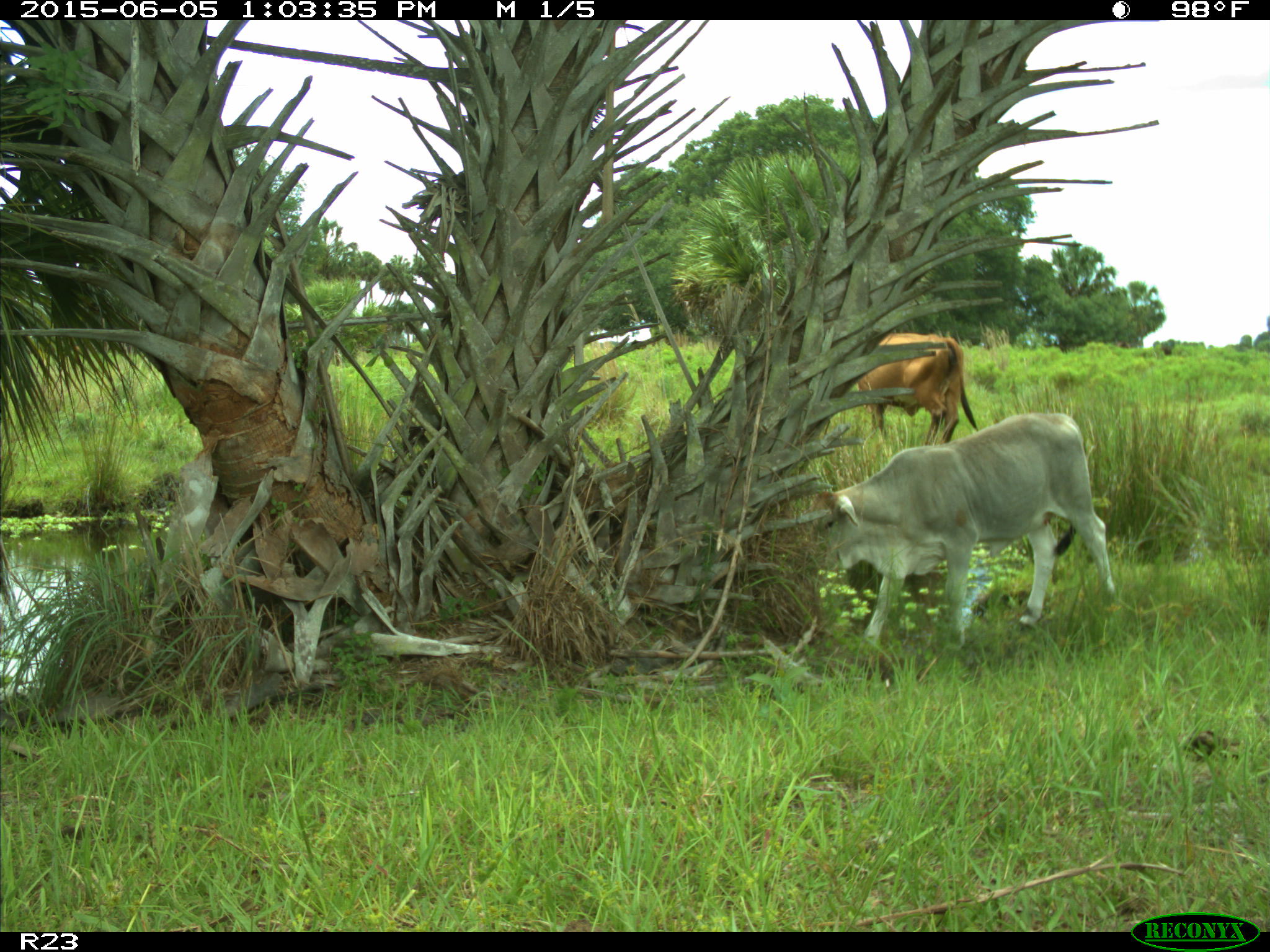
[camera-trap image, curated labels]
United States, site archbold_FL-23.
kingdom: Animalia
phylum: Chordata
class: Mammalia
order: Artiodactyla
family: Suidae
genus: Sus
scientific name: Sus scrofa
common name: wild boar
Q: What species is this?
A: Sus scrofa (wild boar).